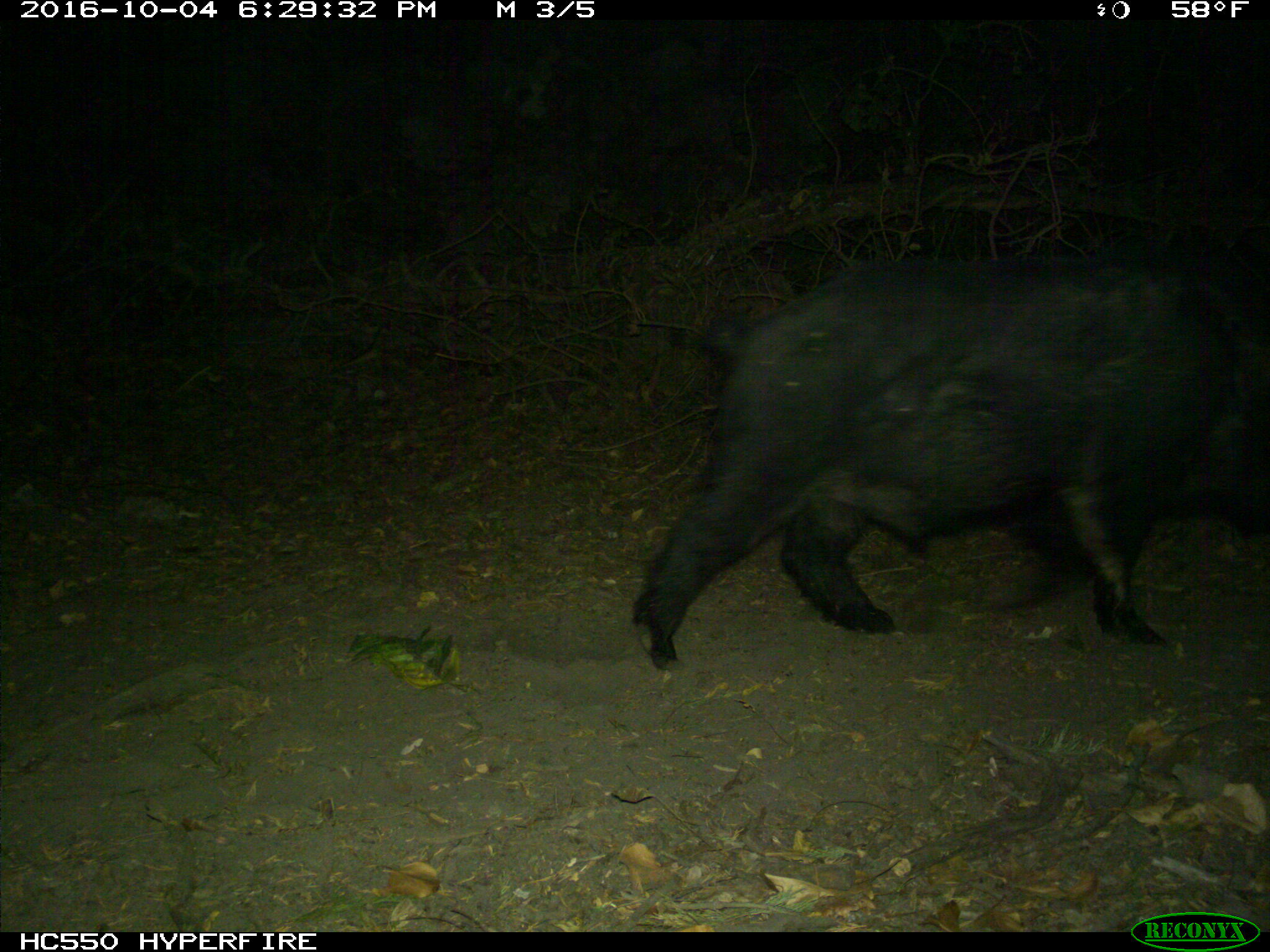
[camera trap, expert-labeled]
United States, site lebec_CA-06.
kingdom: Animalia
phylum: Chordata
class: Mammalia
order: Artiodactyla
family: Suidae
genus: Sus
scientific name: Sus scrofa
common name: wild boar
Sus scrofa (wild boar).